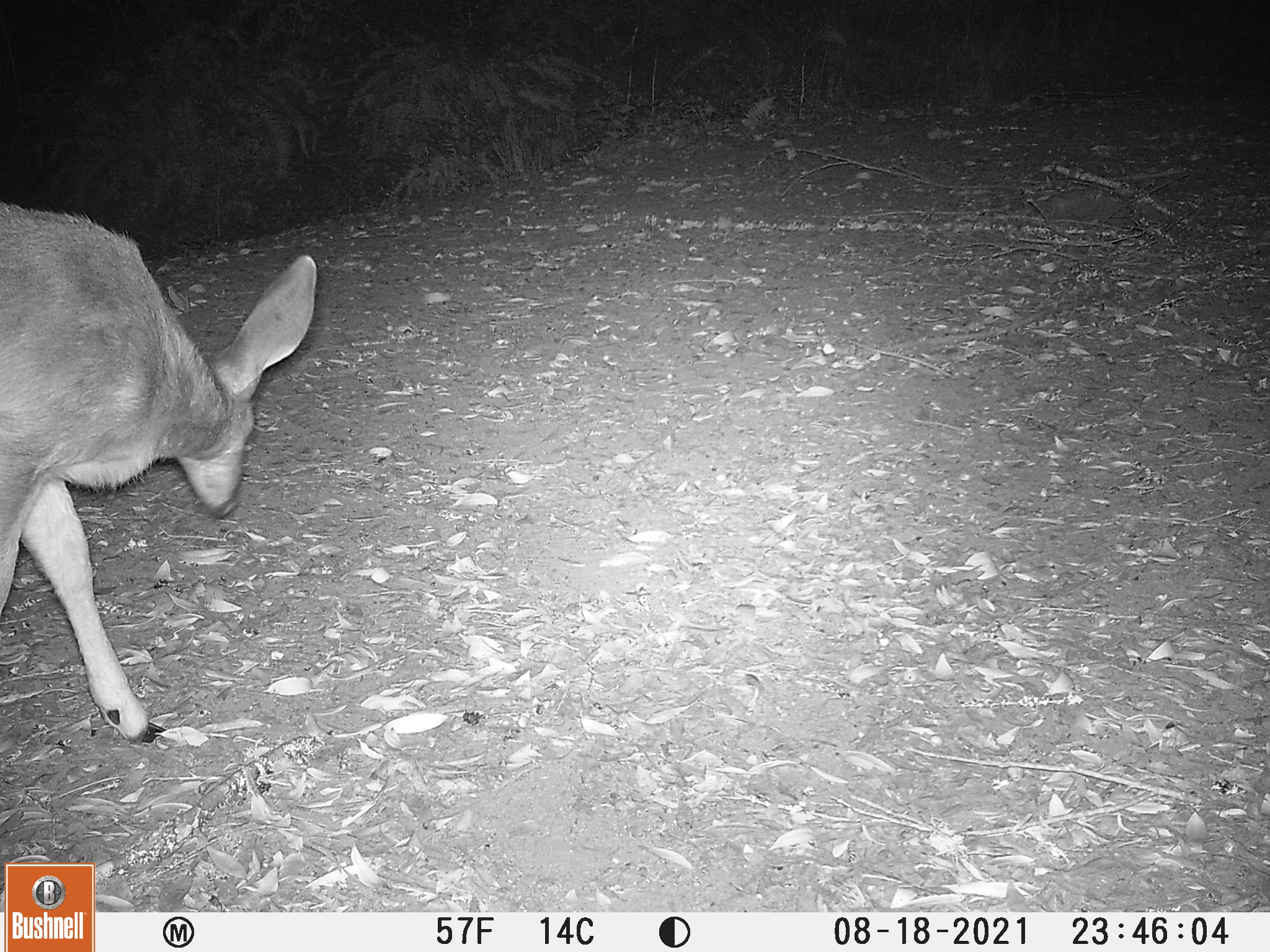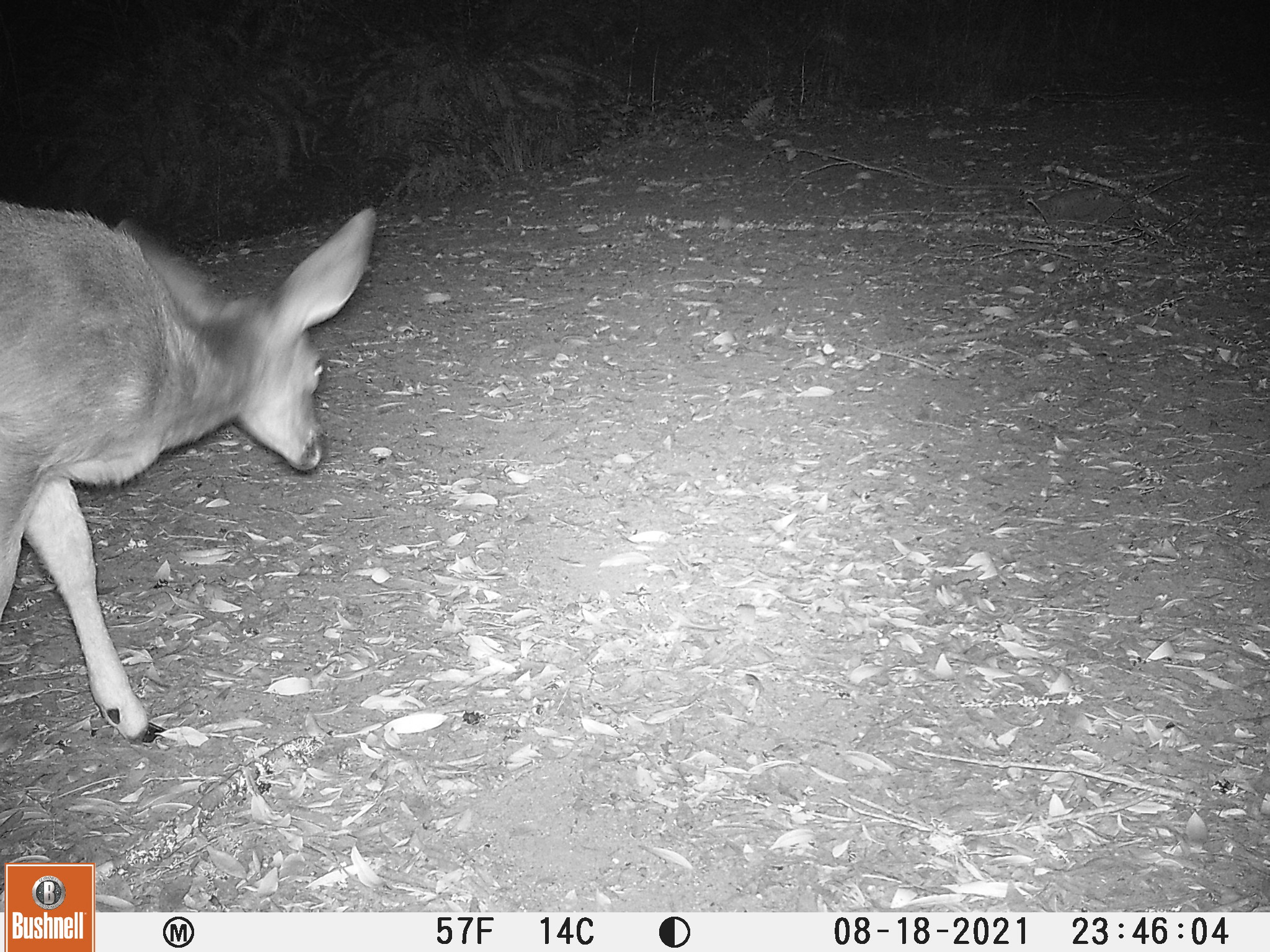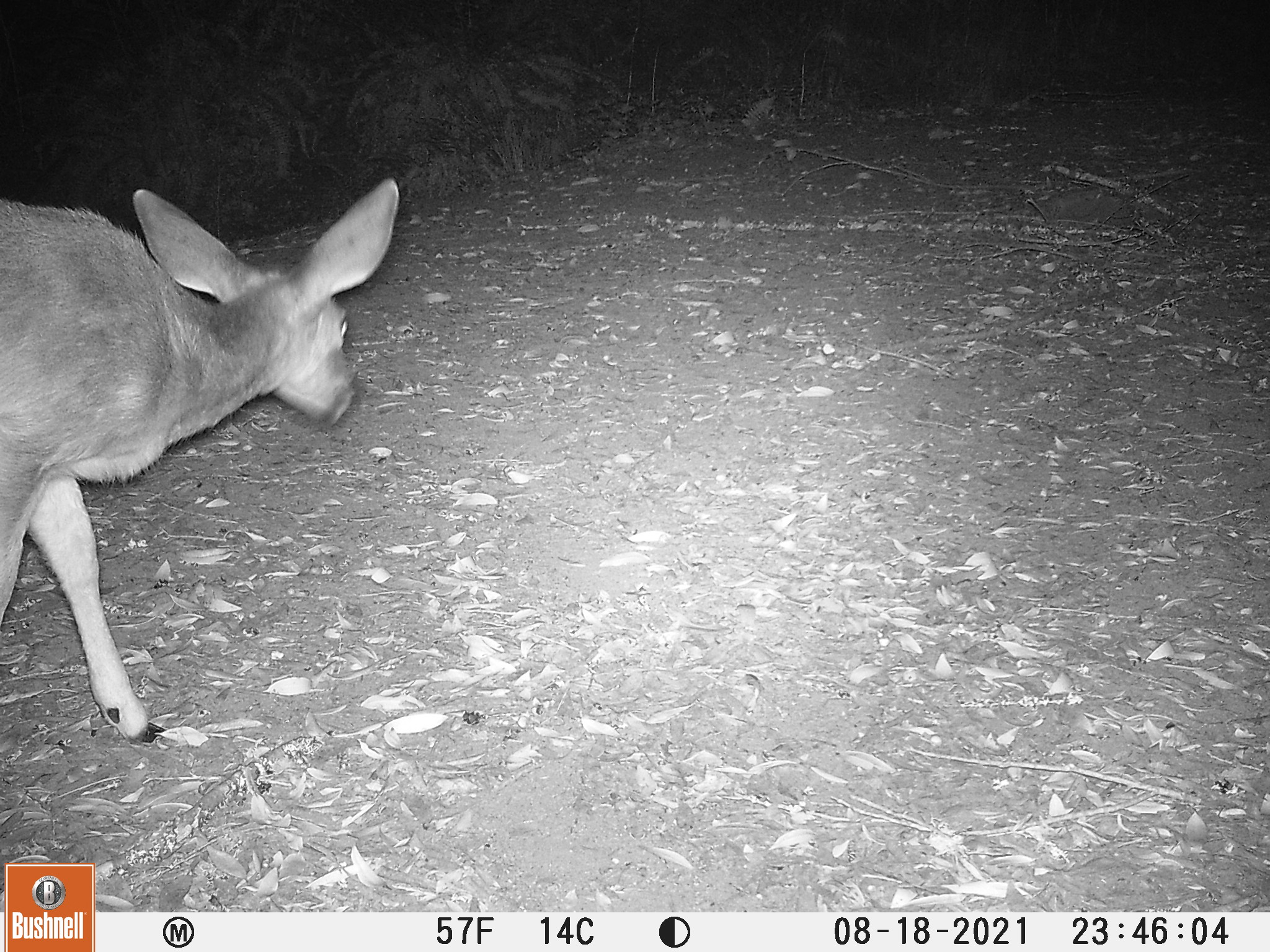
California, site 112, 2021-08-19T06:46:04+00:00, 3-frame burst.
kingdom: Animalia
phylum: Chordata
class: Mammalia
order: Artiodactyla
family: Cervidae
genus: Odocoileus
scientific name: Odocoileus hemionus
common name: mule deer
Mule deer (Odocoileus hemionus).